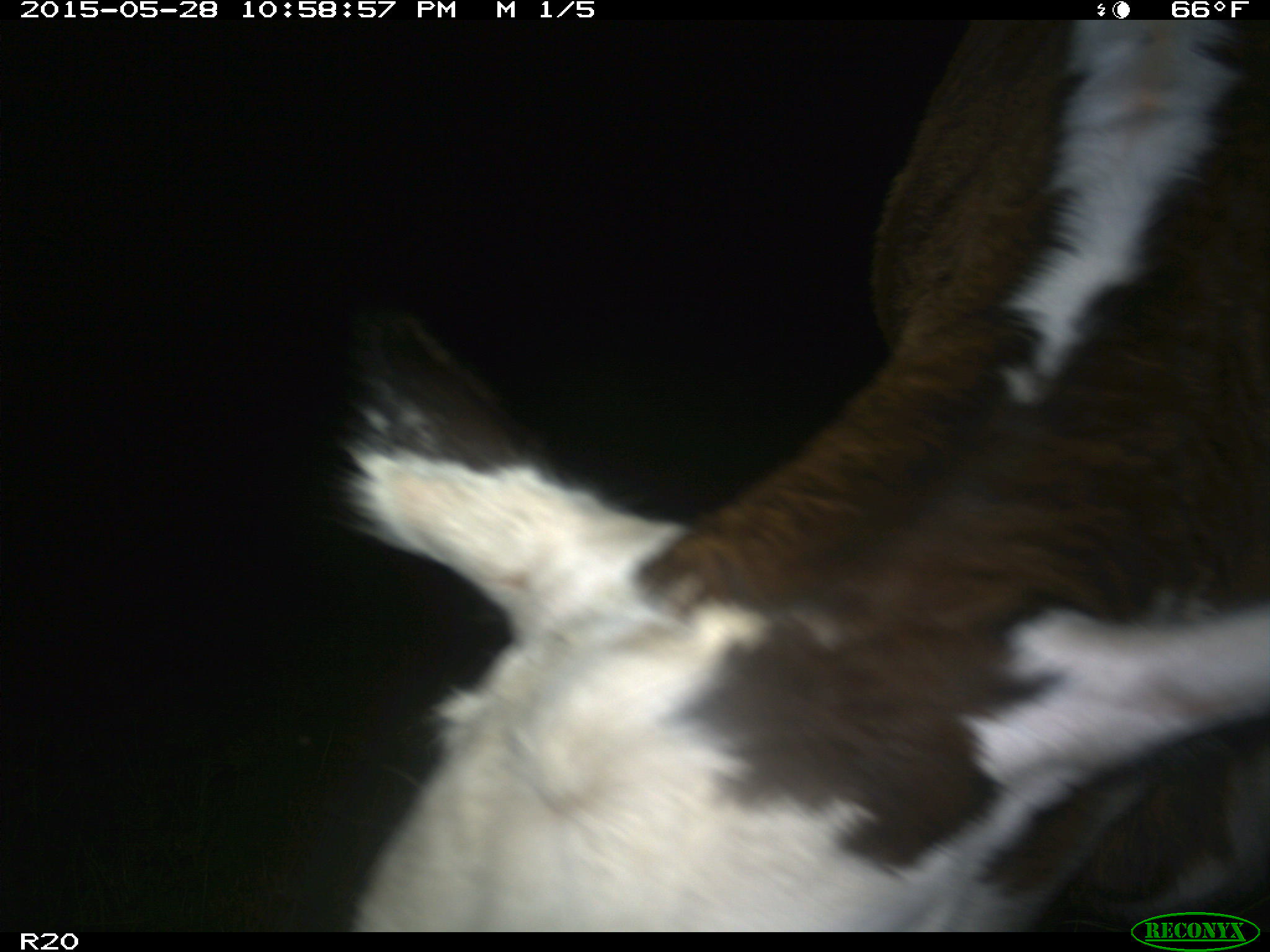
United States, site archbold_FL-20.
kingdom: Animalia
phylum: Chordata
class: Mammalia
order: Artiodactyla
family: Bovidae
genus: Bos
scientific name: Bos taurus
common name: domestic cow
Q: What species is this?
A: Bos taurus (domestic cow).